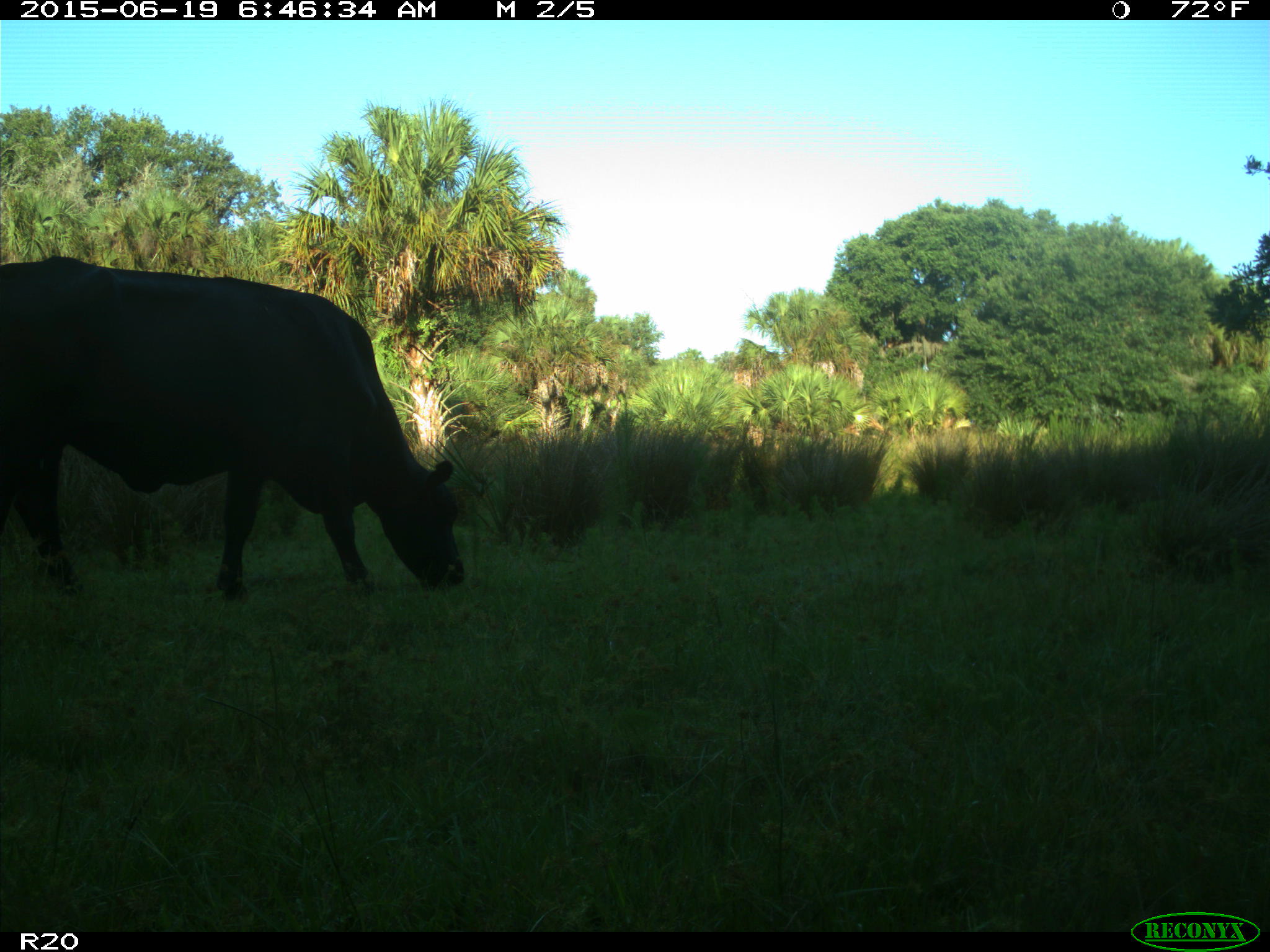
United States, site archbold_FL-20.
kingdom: Animalia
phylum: Chordata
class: Mammalia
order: Artiodactyla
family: Bovidae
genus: Bos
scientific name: Bos taurus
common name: domestic cow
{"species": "Bos taurus (domestic cow)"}